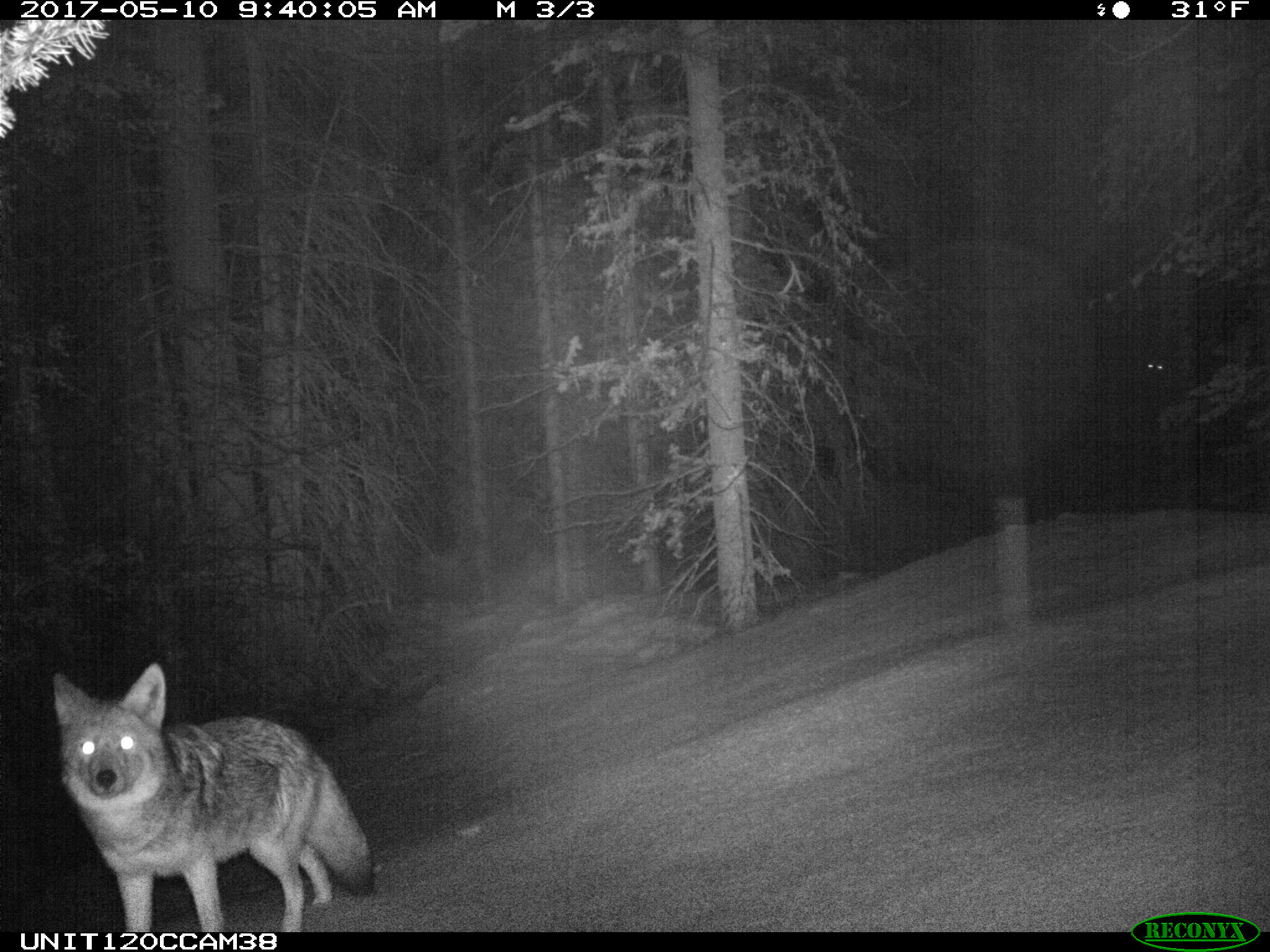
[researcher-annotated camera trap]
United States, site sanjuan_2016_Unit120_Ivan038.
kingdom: Animalia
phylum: Chordata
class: Mammalia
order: Carnivora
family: Canidae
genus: Canis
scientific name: Canis latrans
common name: coyote